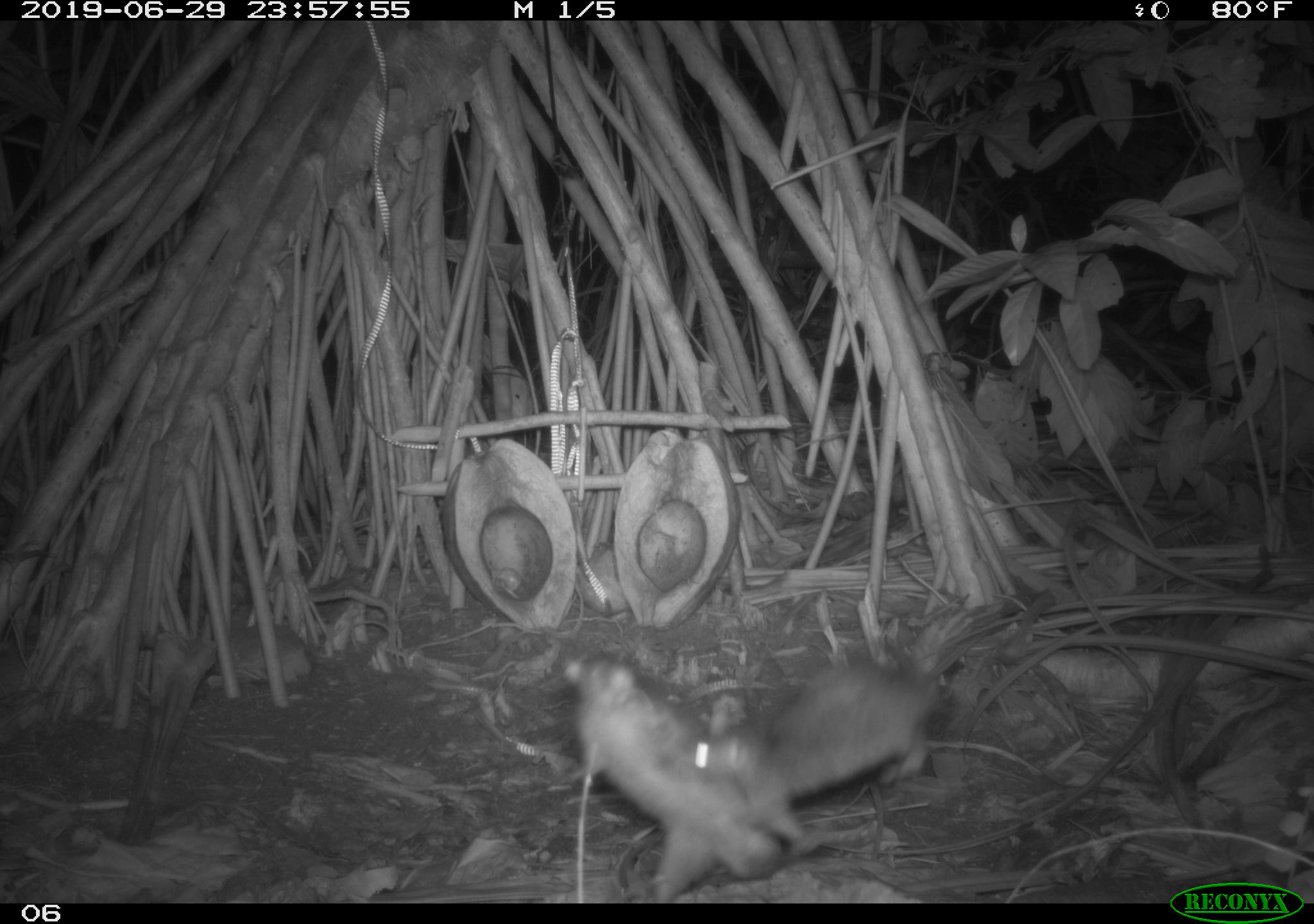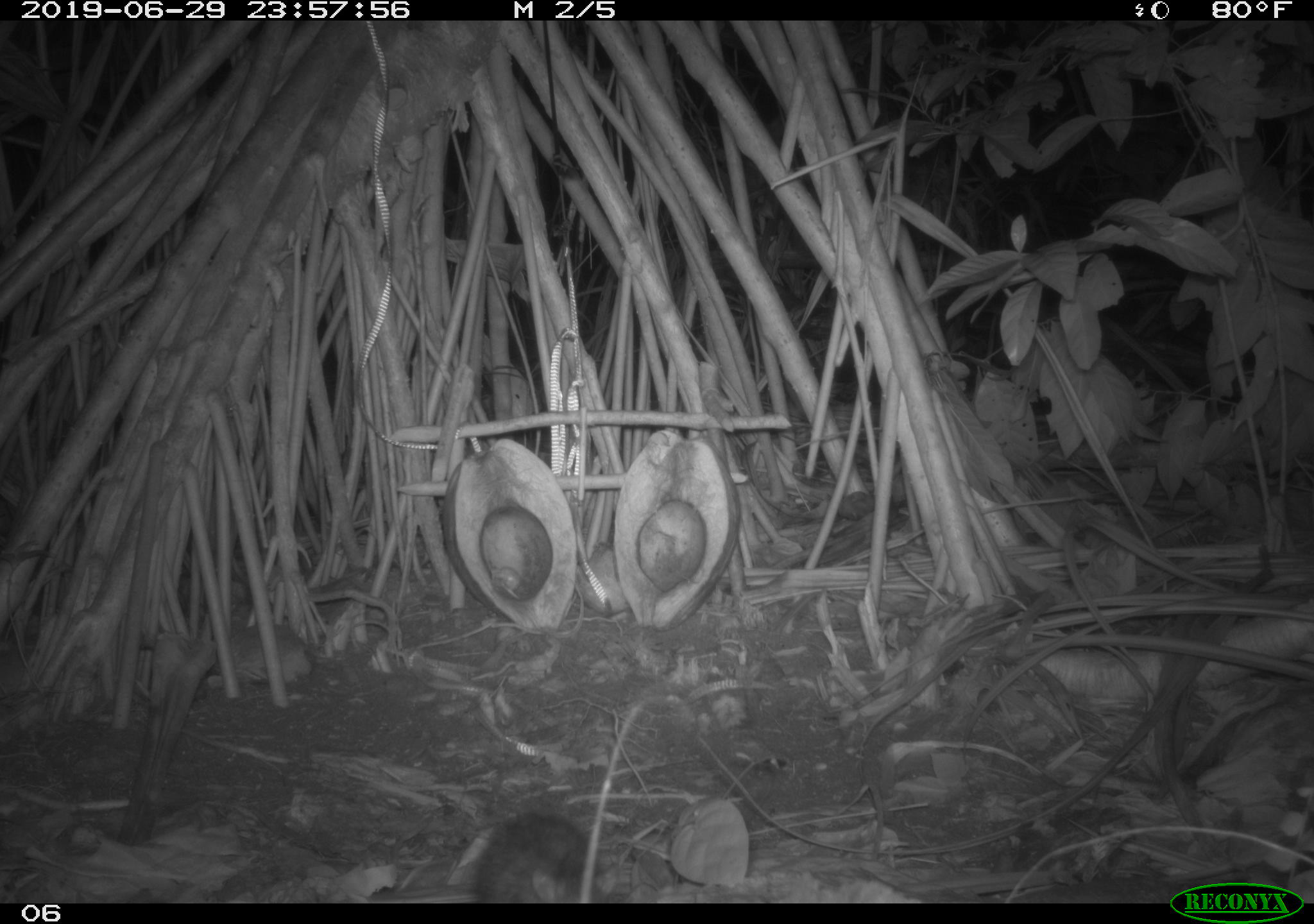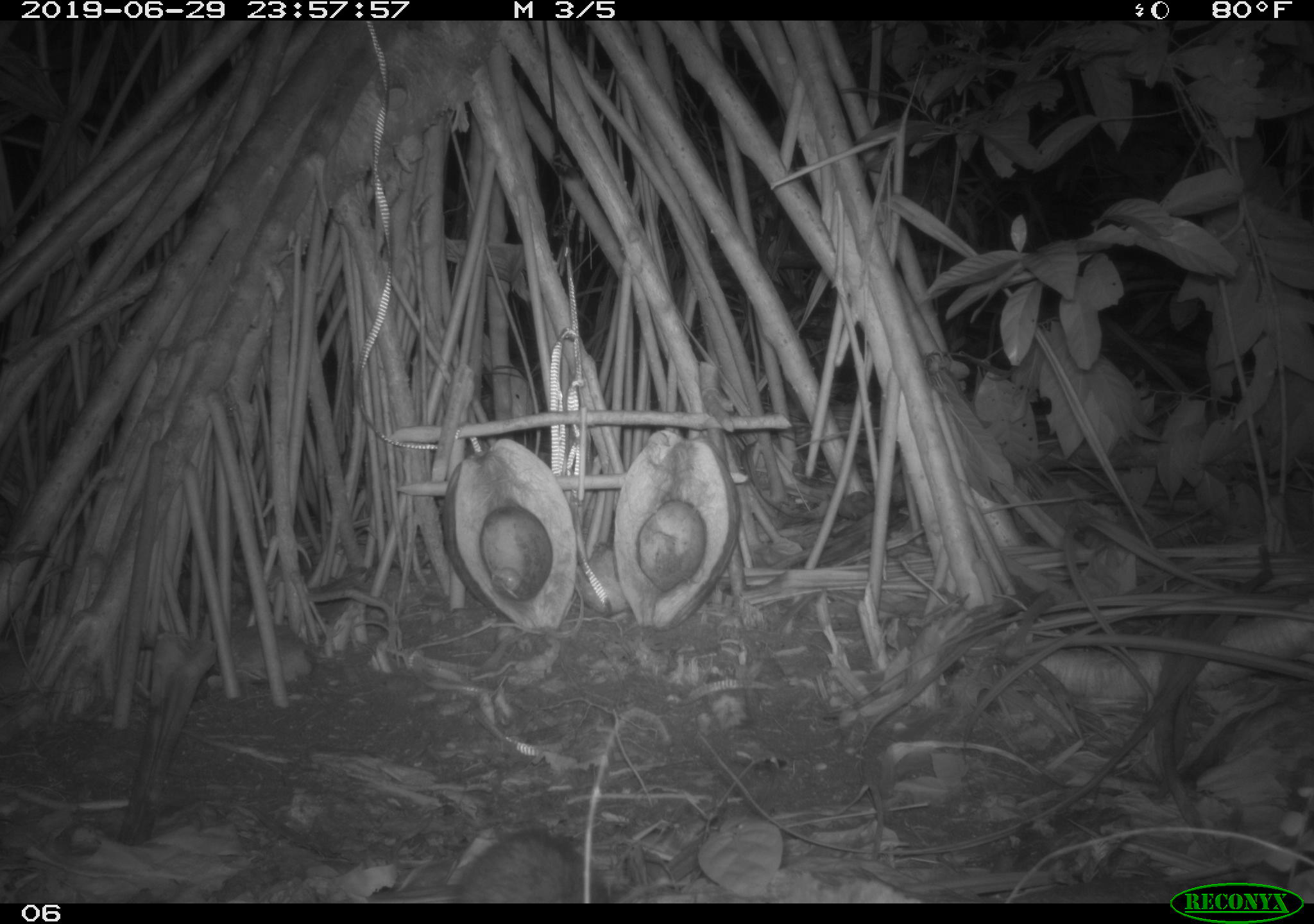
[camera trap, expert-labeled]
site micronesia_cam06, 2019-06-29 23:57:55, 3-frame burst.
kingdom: Animalia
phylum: Chordata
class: Mammalia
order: Rodentia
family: Muridae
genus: Rattus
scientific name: Rattus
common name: rat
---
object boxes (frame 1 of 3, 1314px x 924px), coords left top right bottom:
rat: 682 651 958 854; 558 655 785 885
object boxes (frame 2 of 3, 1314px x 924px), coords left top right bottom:
rat: 475 698 647 902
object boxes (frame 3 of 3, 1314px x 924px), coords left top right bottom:
rat: 454 698 663 905